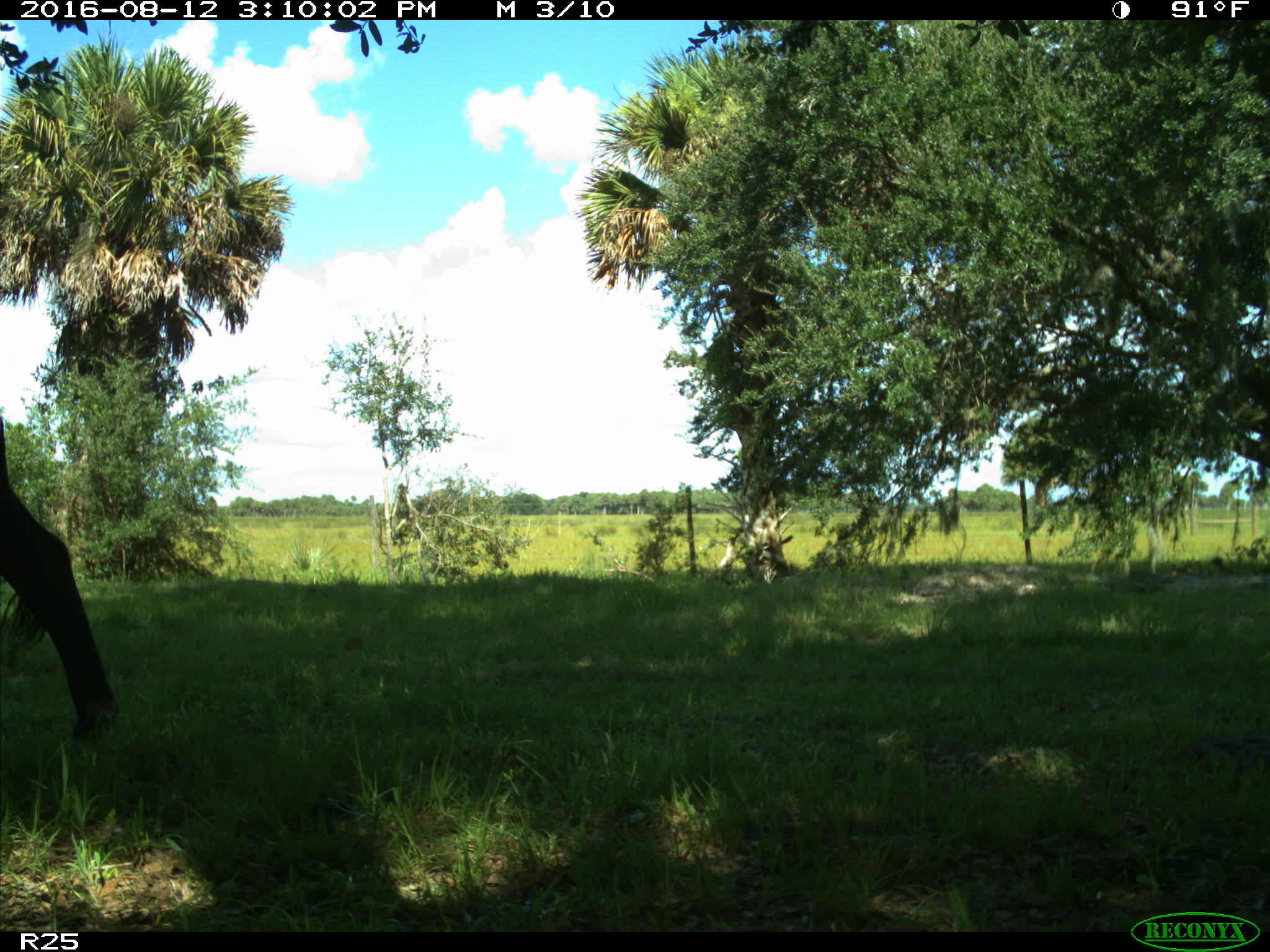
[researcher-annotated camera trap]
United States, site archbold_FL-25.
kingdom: Animalia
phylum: Chordata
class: Mammalia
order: Artiodactyla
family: Bovidae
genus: Bos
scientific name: Bos taurus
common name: domestic cow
Bos taurus (domestic cow).